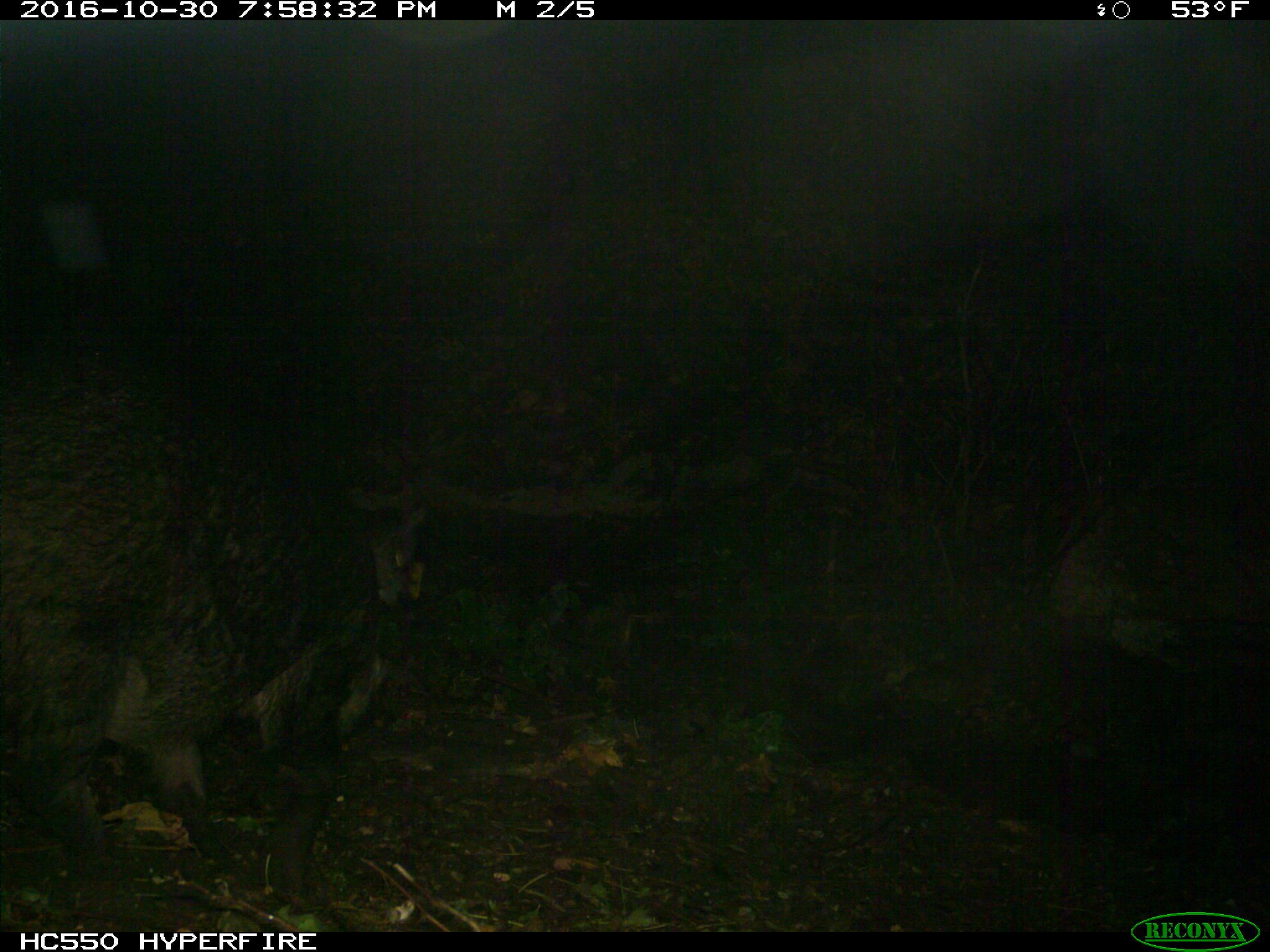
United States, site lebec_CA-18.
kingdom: Animalia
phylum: Chordata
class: Mammalia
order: Artiodactyla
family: Suidae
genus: Sus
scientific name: Sus scrofa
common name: wild boar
Sus scrofa (wild boar).